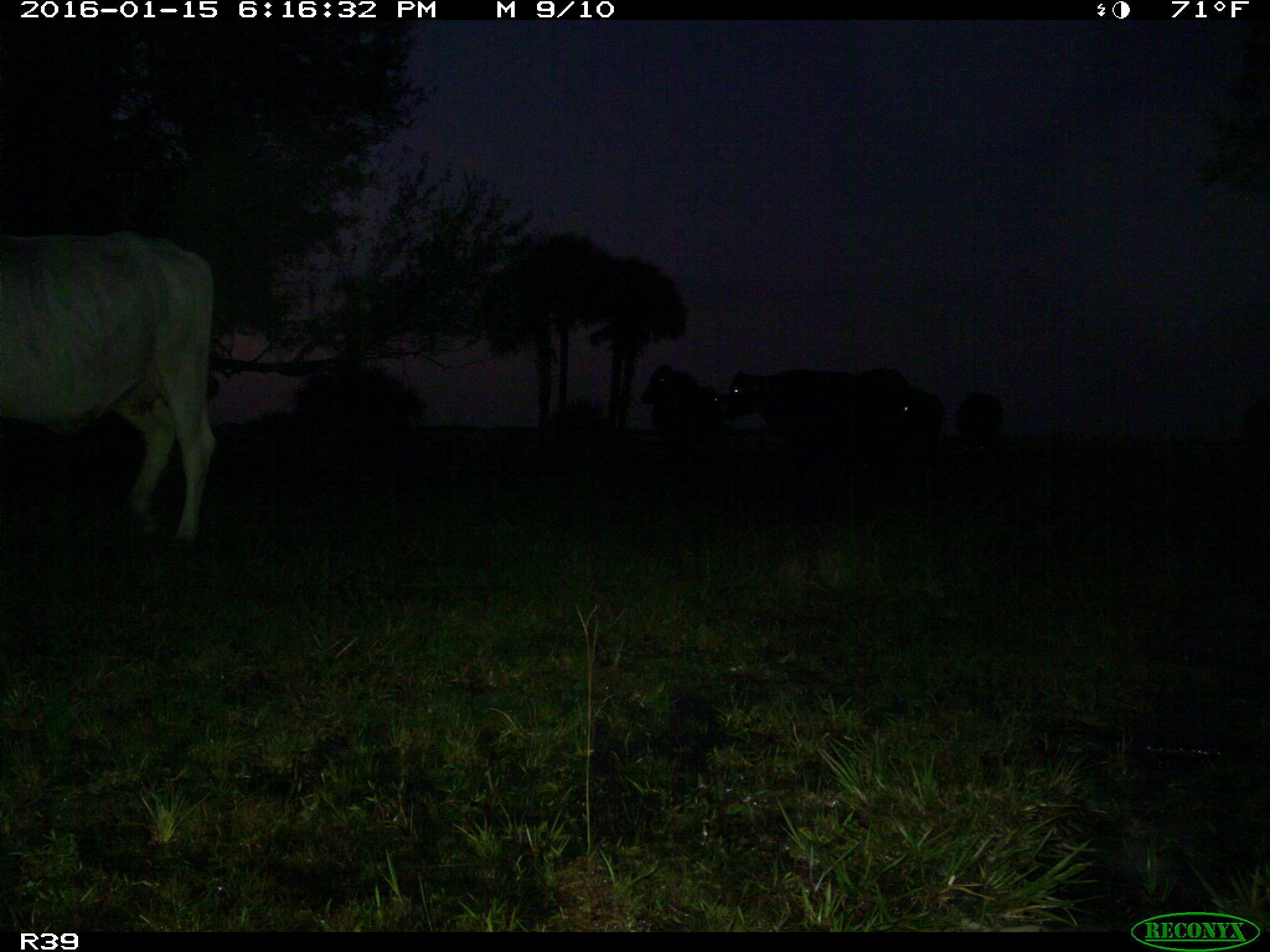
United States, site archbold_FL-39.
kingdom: Animalia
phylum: Chordata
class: Mammalia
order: Artiodactyla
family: Bovidae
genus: Bos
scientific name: Bos taurus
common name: domestic cow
Bos taurus (domestic cow).